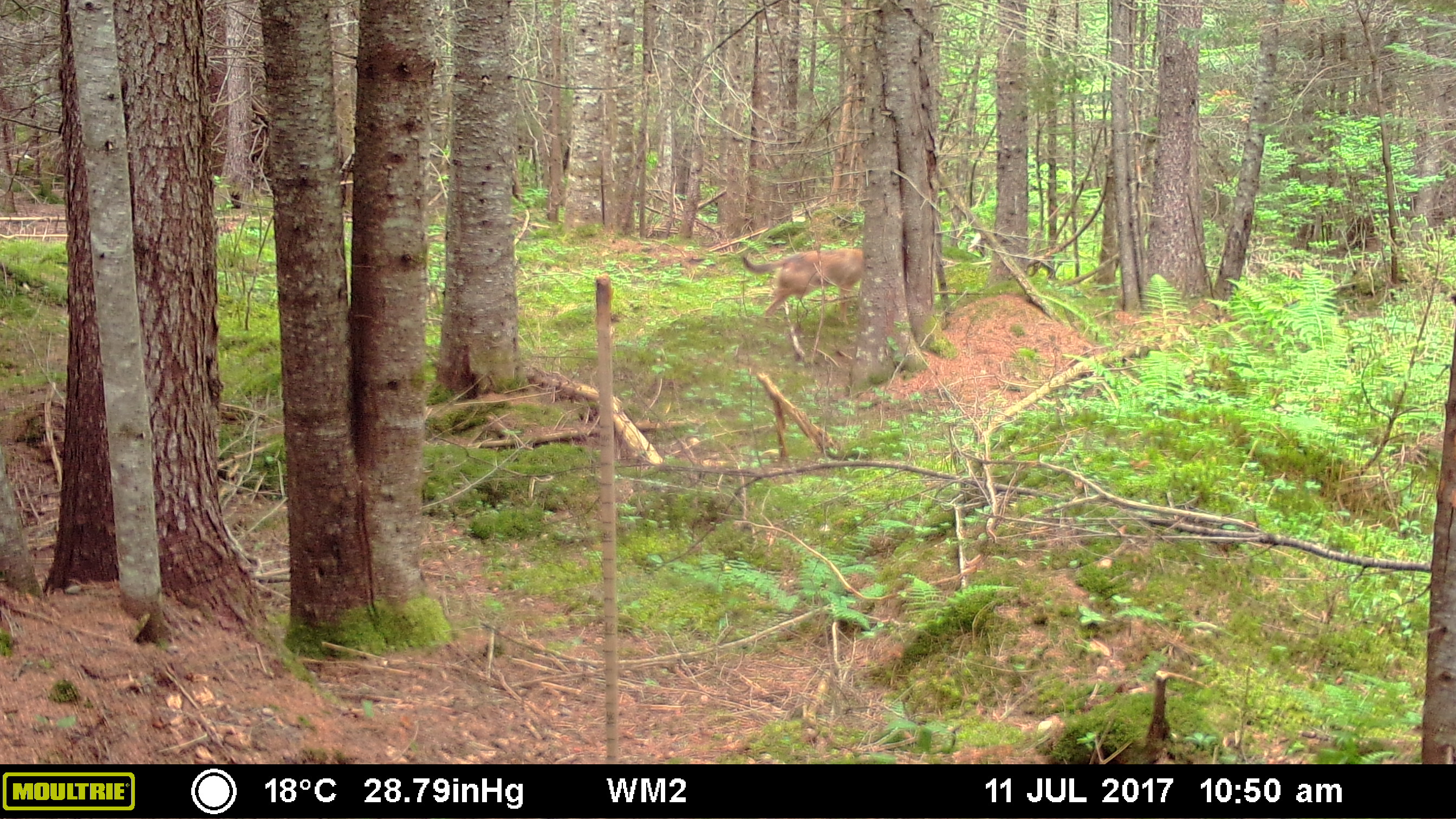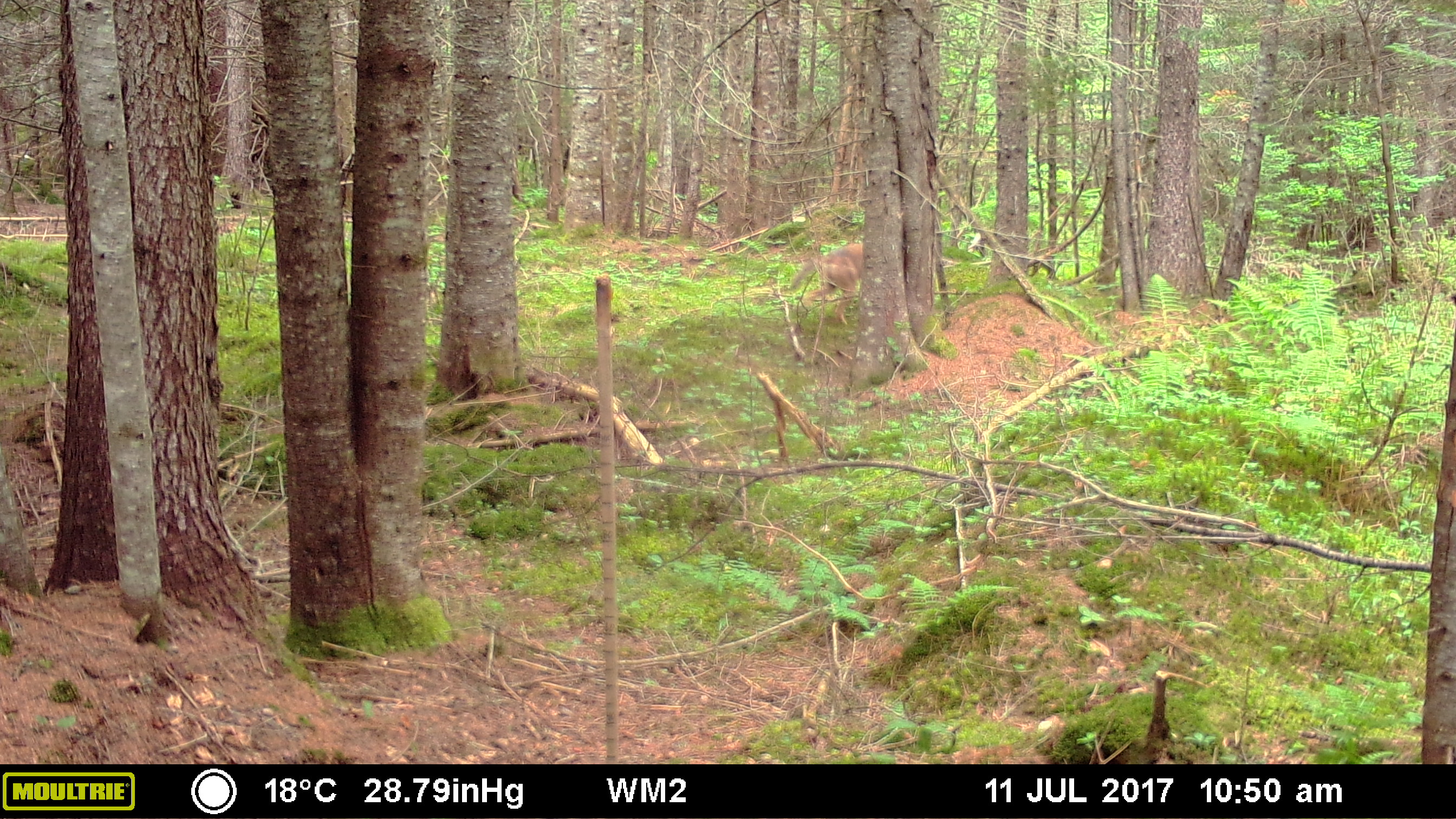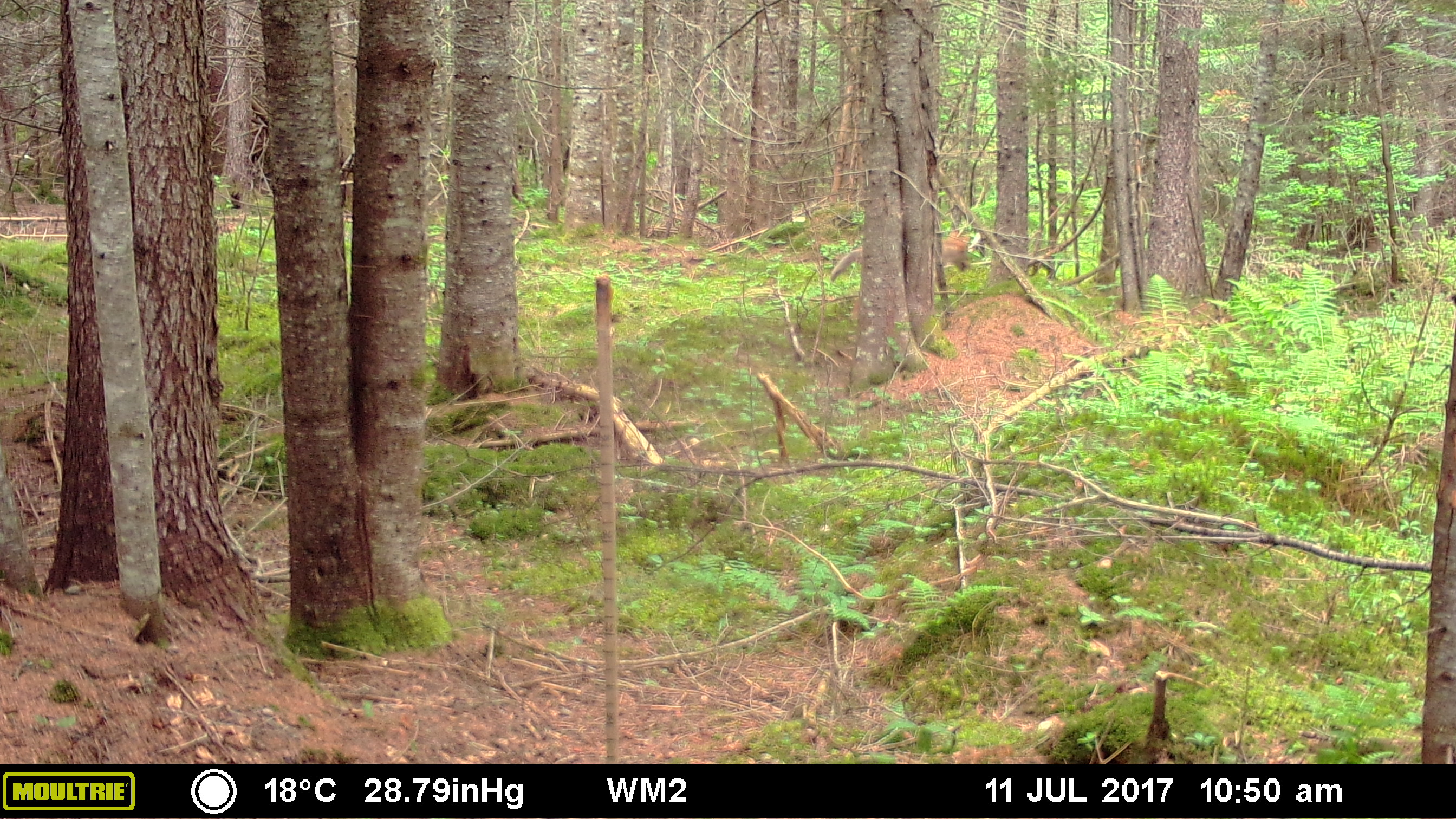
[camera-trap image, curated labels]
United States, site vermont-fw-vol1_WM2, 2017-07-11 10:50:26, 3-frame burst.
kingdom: Animalia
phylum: Chordata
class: Mammalia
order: Carnivora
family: Canidae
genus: Canis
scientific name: Canis latrans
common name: coyote